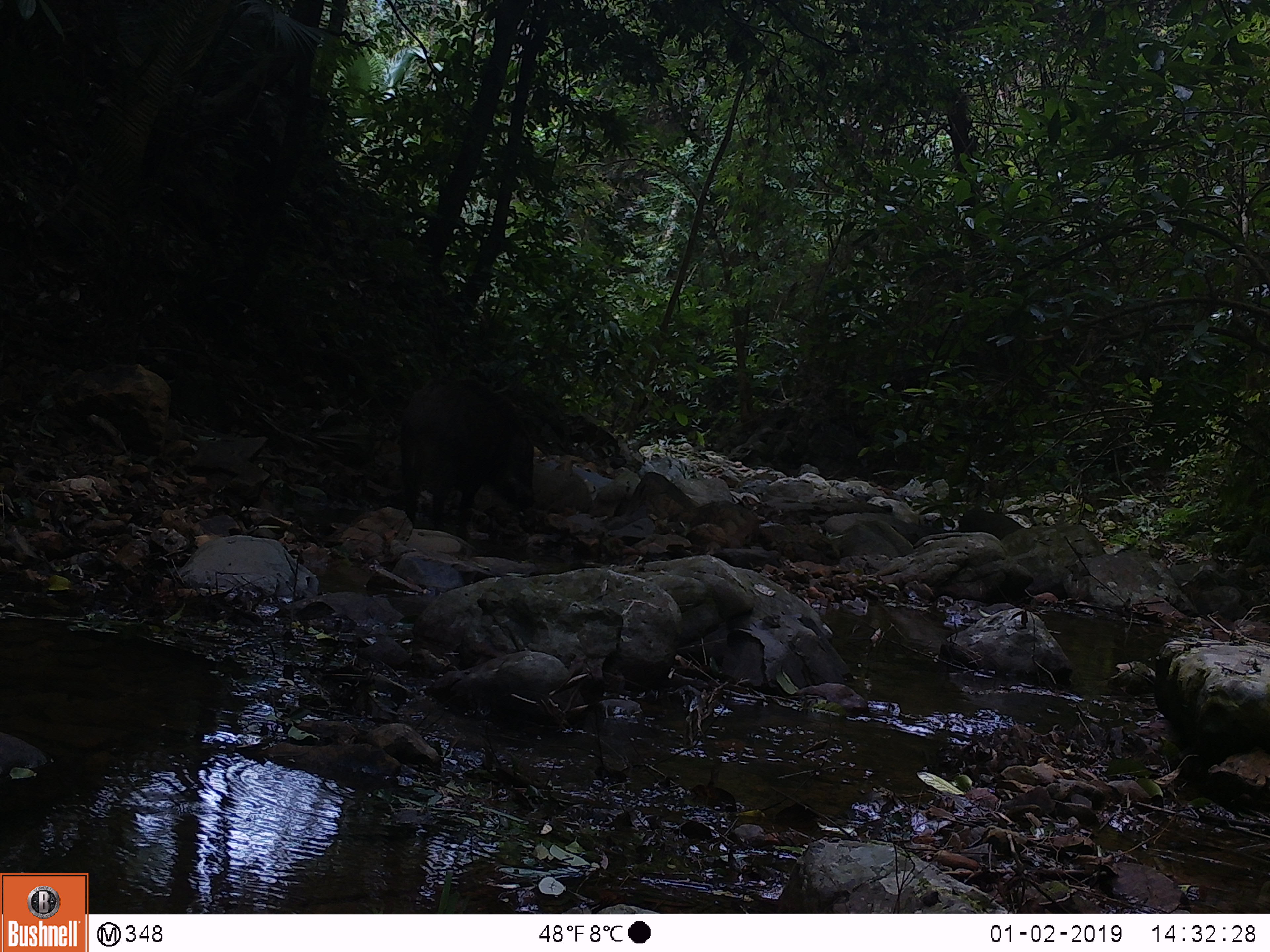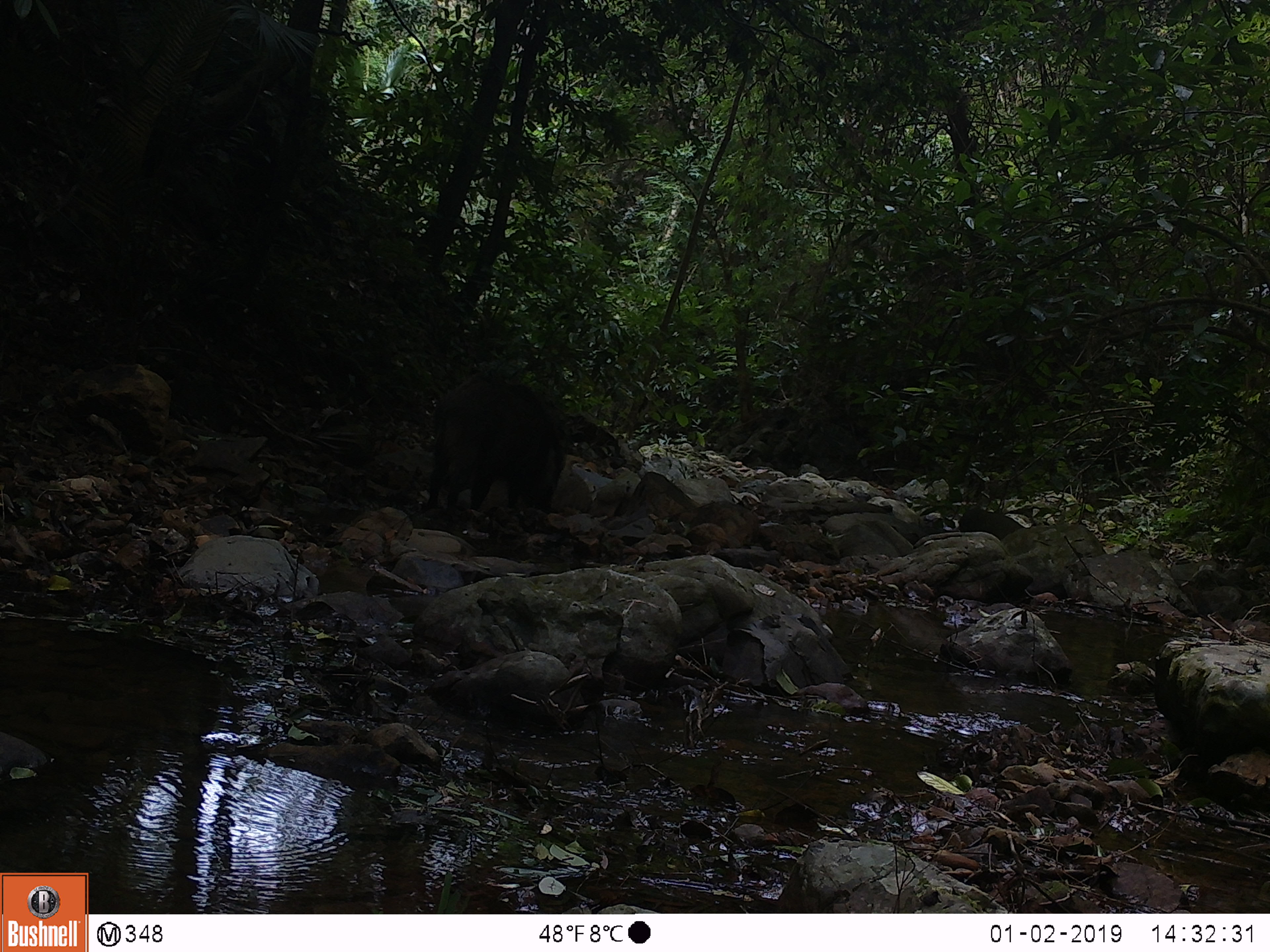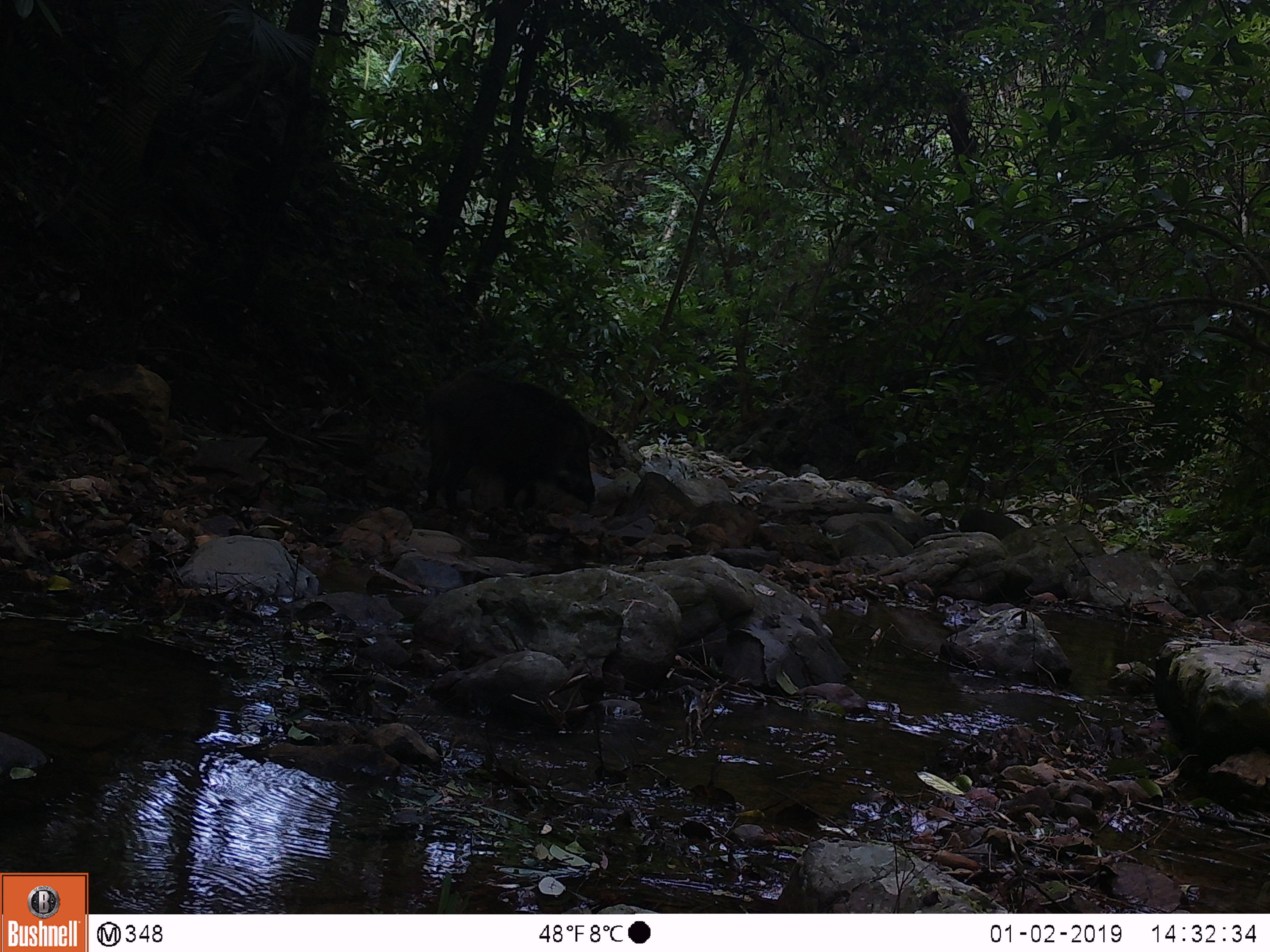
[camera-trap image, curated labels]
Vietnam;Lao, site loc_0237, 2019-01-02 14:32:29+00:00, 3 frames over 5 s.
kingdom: Animalia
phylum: Chordata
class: Mammalia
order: Artiodactyla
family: Suidae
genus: Sus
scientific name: Sus scrofa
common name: eurasian wild pig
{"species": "eurasian wild pig (Sus scrofa)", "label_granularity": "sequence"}